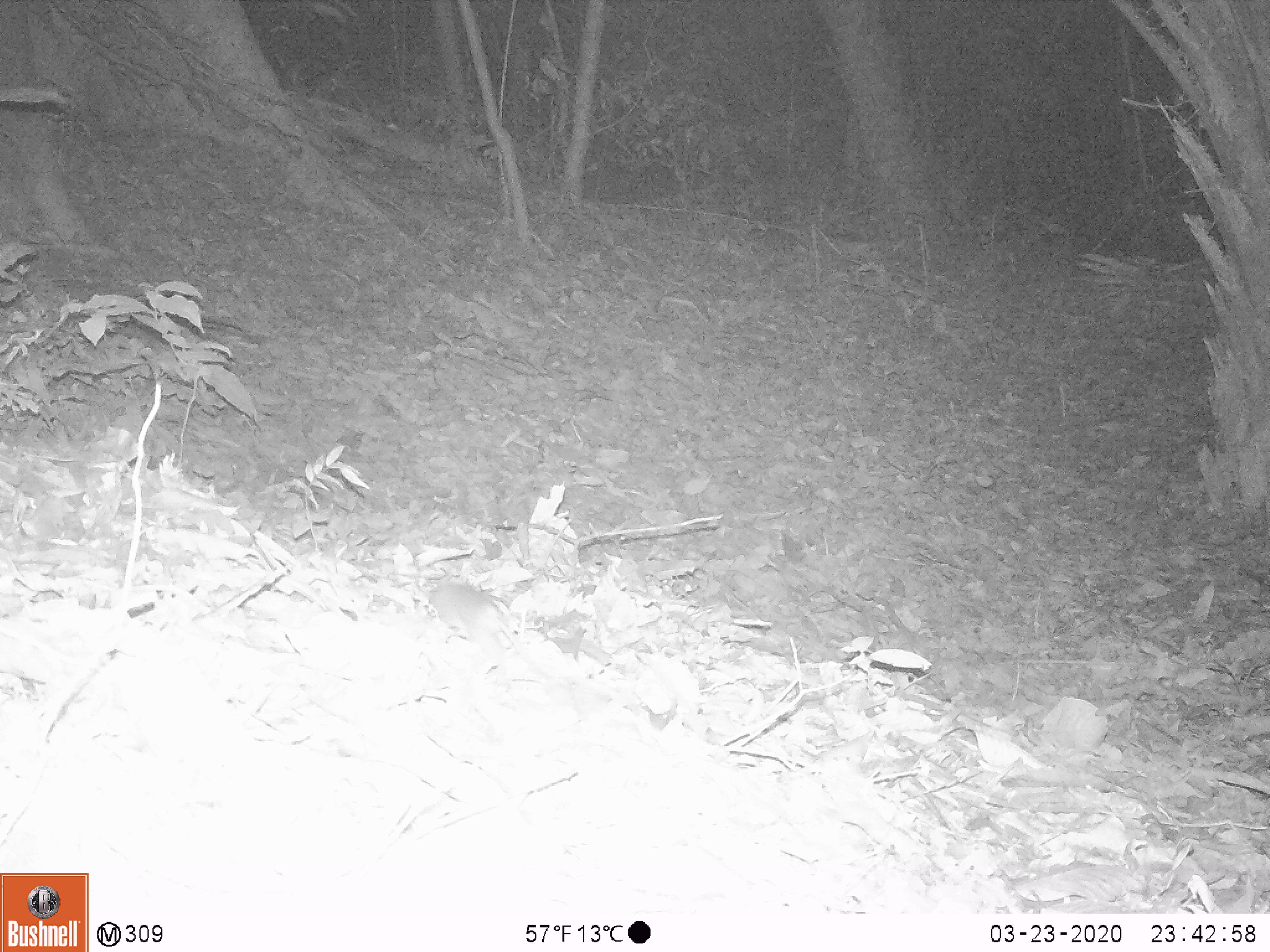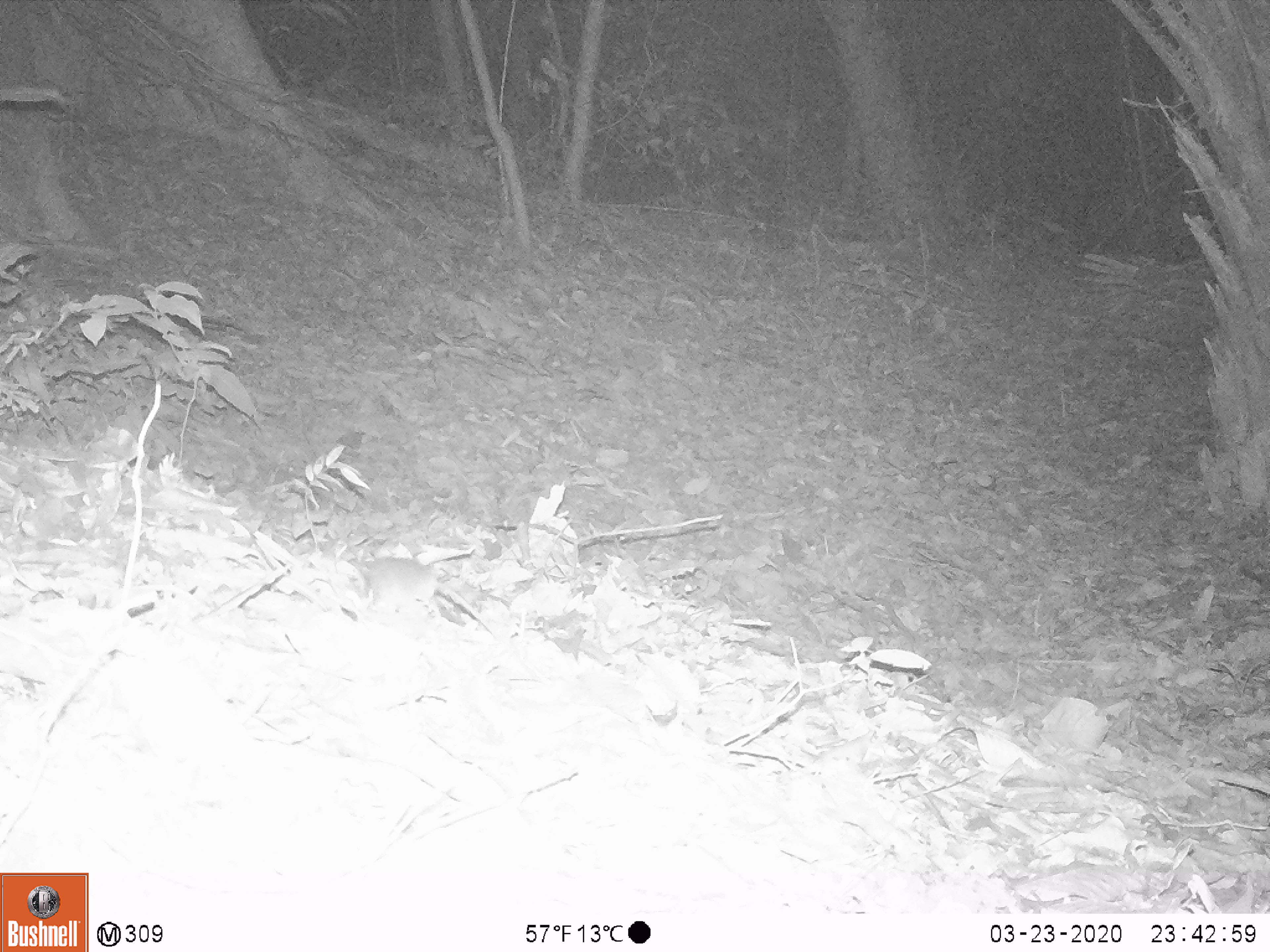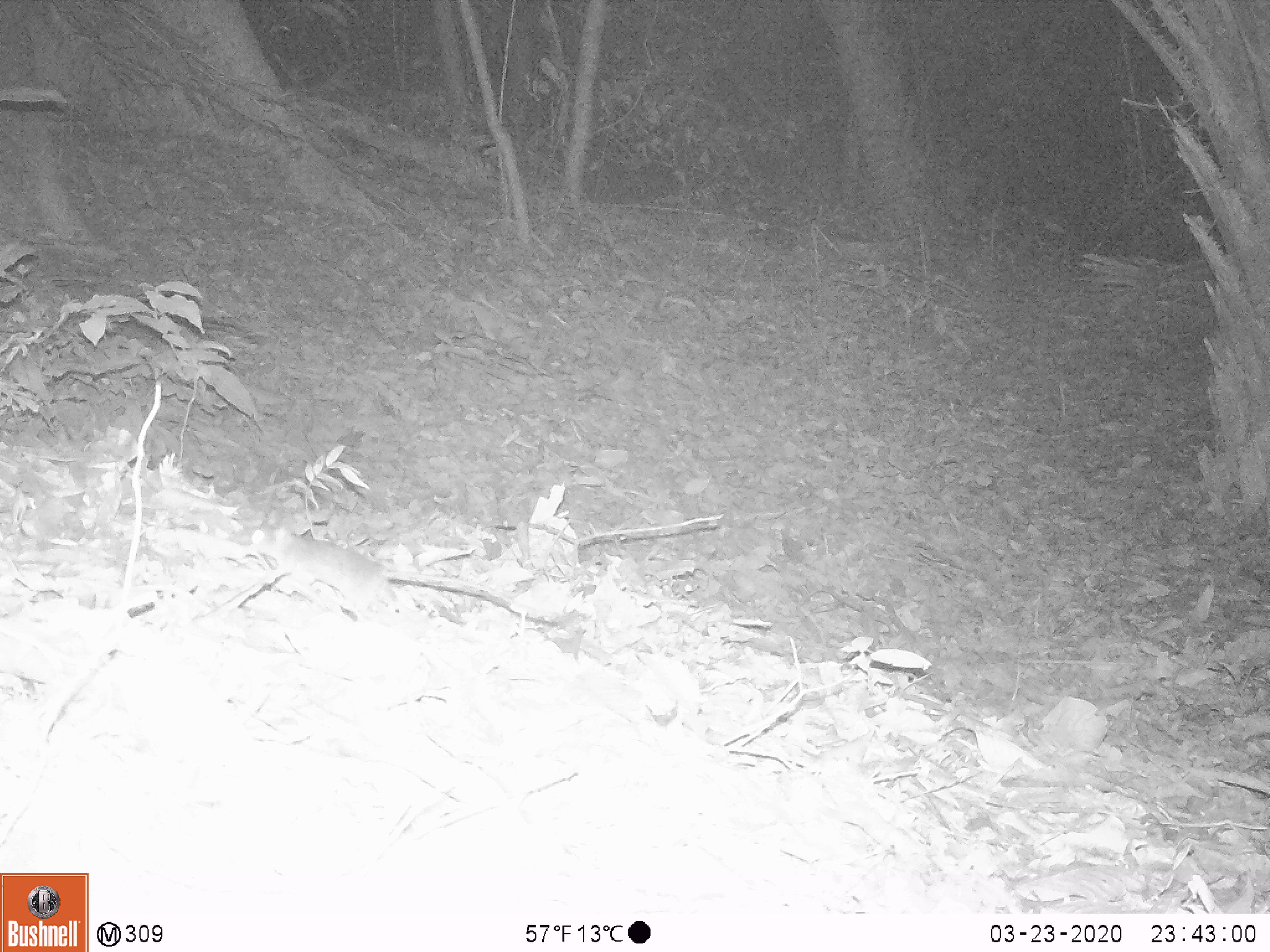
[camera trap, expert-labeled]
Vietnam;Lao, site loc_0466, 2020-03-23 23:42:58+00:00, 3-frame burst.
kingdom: Animalia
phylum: Chordata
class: Mammalia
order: Rodentia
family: Muridae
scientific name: Muridae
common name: old-world mice and rats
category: unidentified murid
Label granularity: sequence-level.